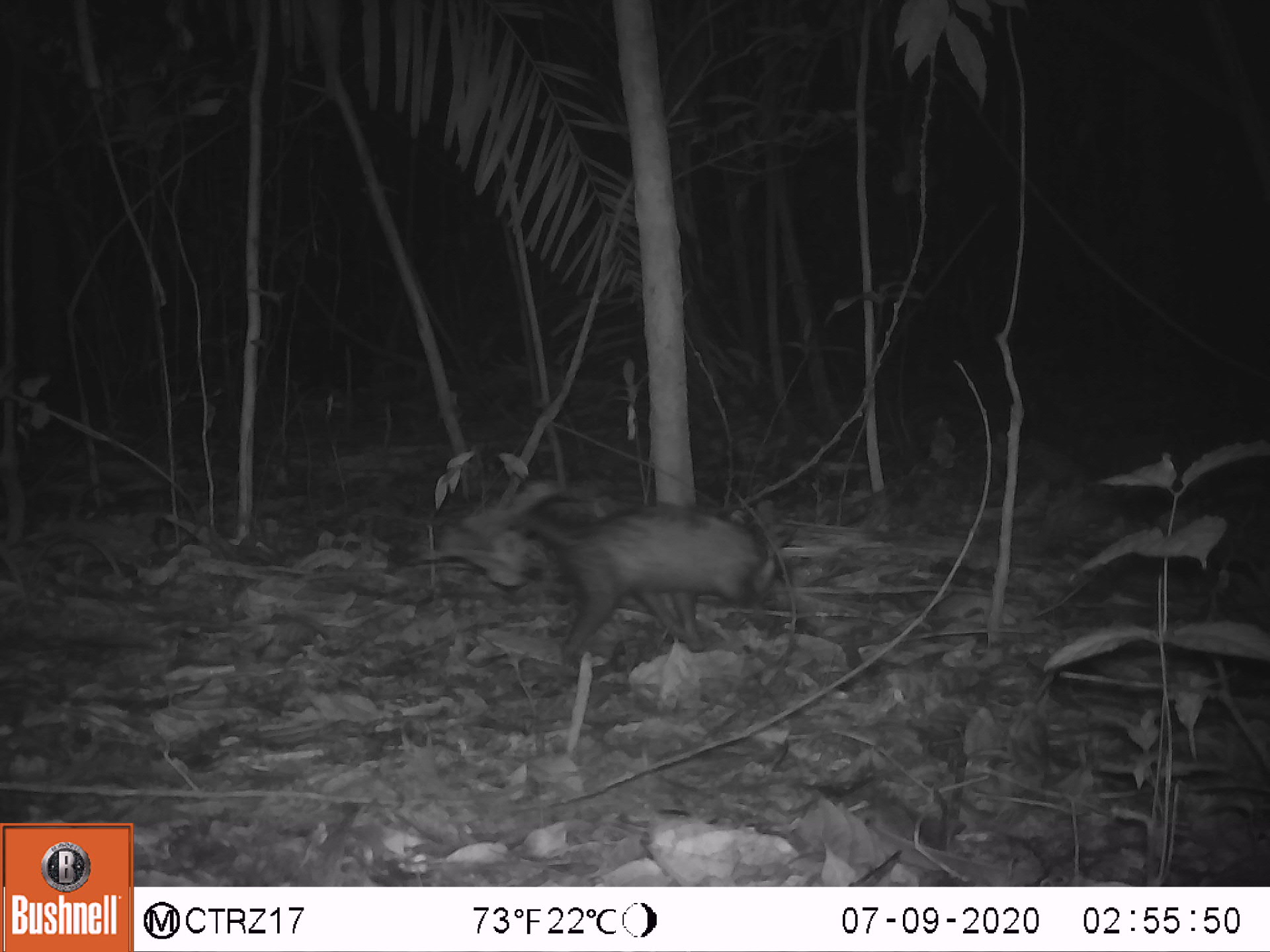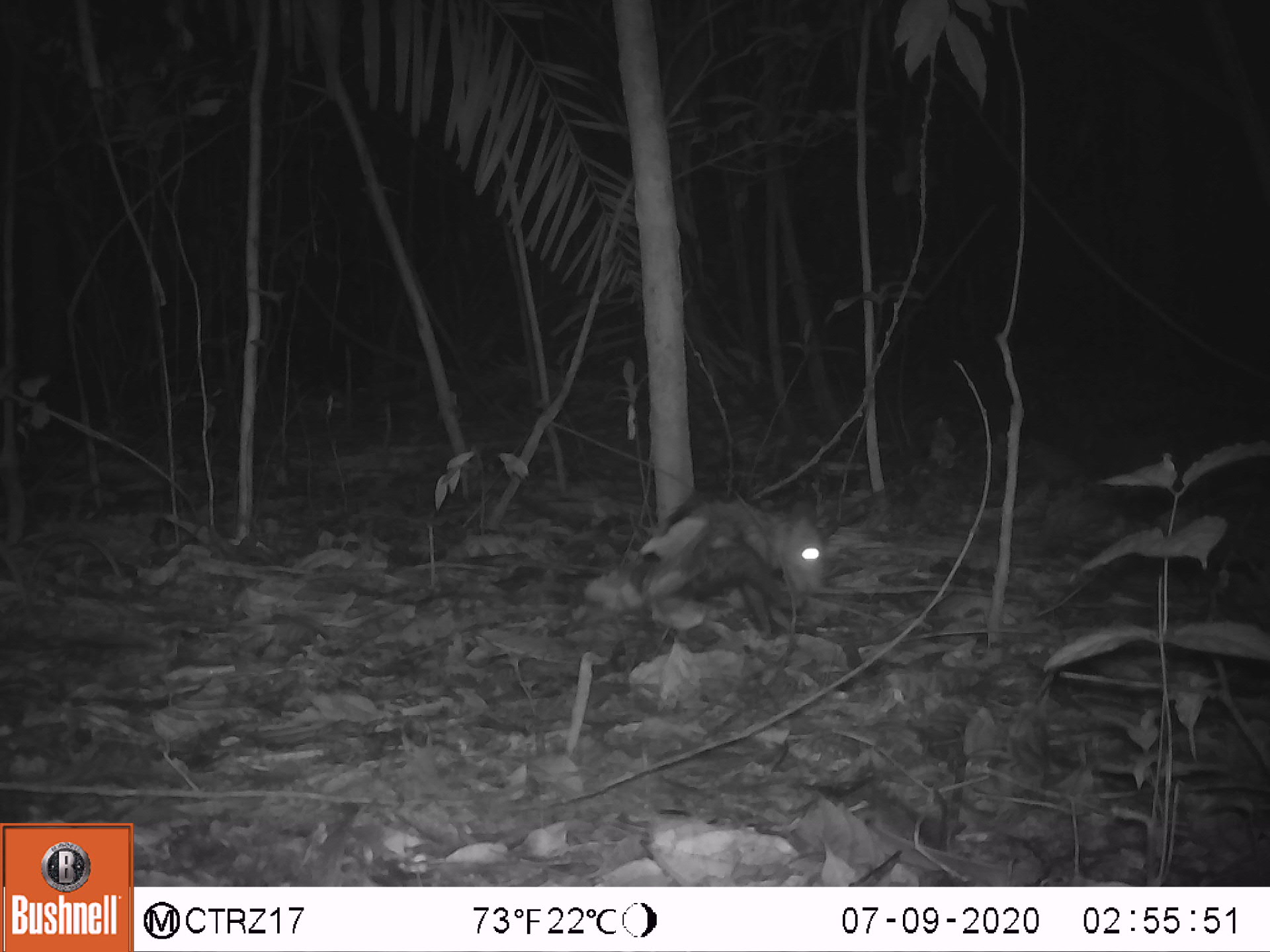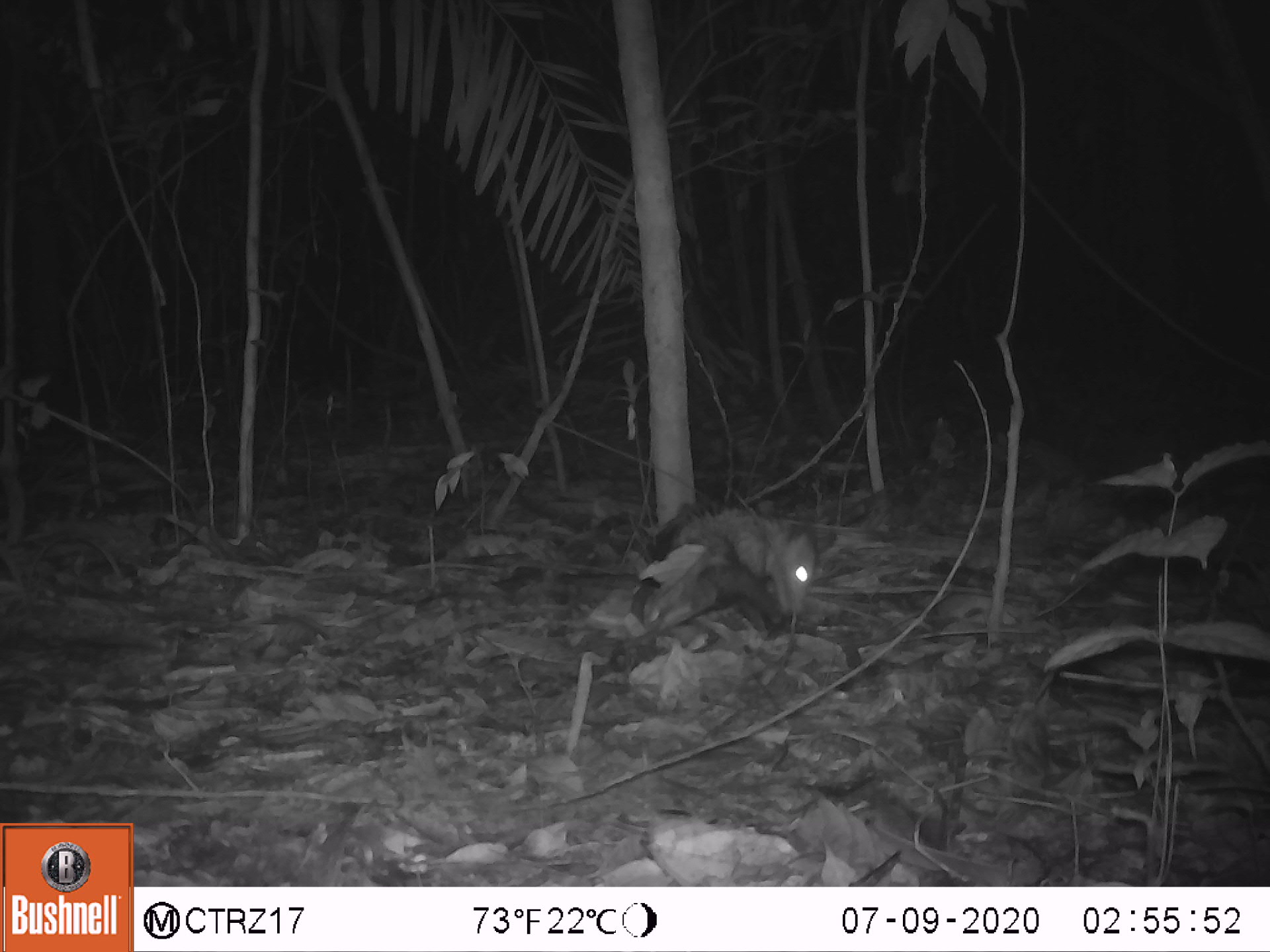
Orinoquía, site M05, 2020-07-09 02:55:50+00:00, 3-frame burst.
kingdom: Animalia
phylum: Chordata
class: Mammalia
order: Didelphimorphia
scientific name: Didelphimorphia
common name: possum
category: unknown possum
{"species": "unknown possum (possum) (Didelphimorphia)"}